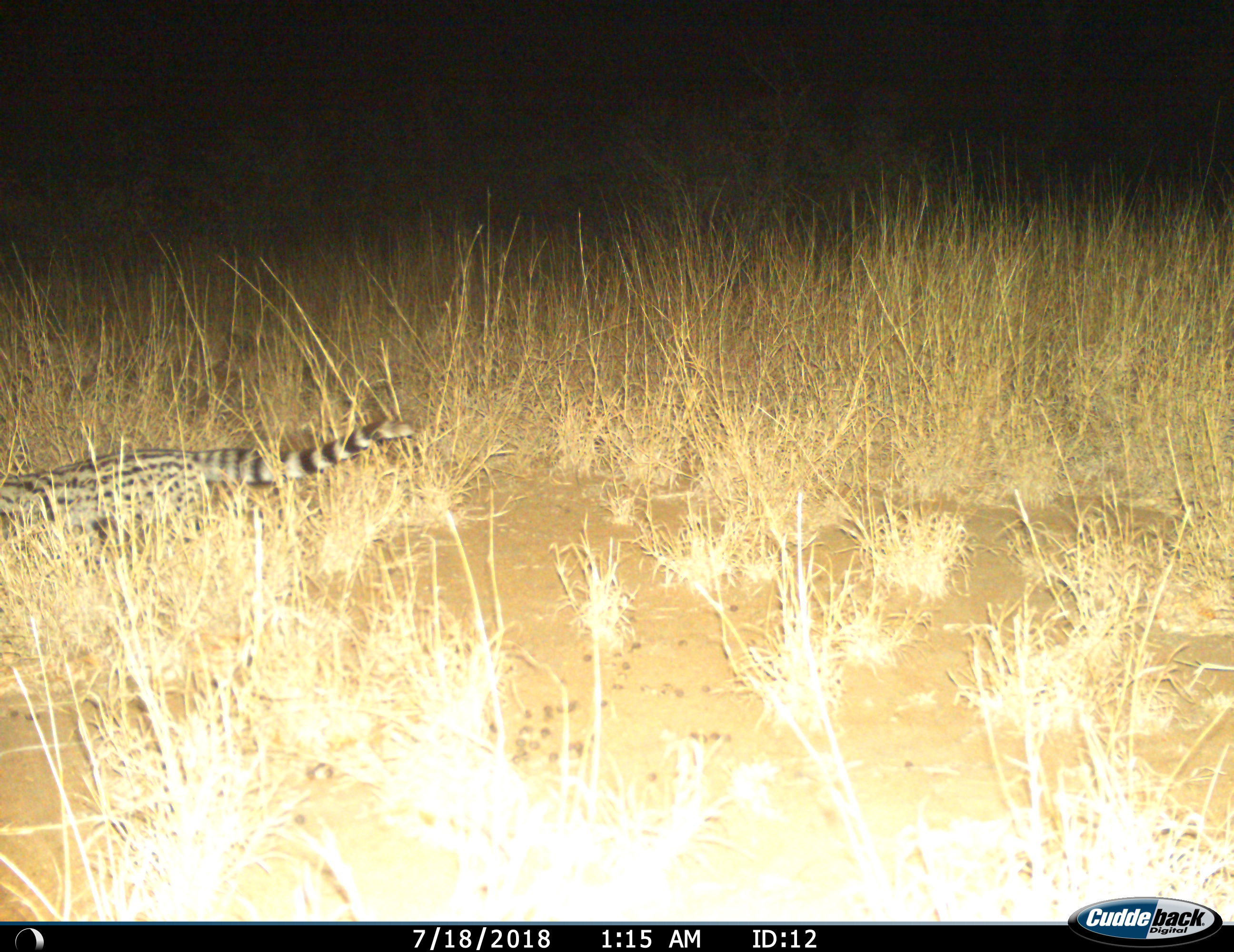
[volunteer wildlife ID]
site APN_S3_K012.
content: unidentified animal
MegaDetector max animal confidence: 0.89